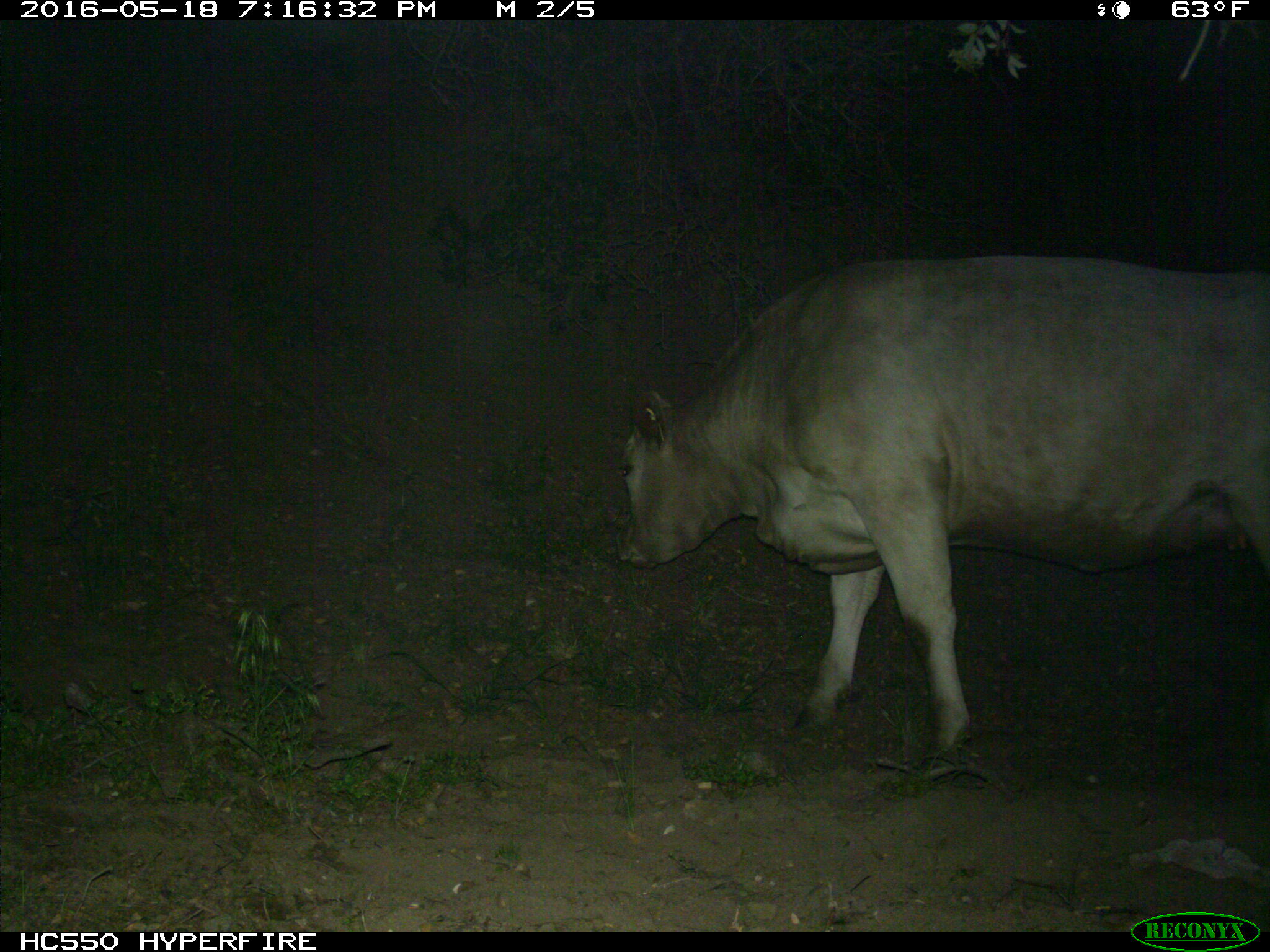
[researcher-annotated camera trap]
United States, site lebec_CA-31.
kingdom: Animalia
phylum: Chordata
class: Mammalia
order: Artiodactyla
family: Bovidae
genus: Bos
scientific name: Bos taurus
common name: domestic cow